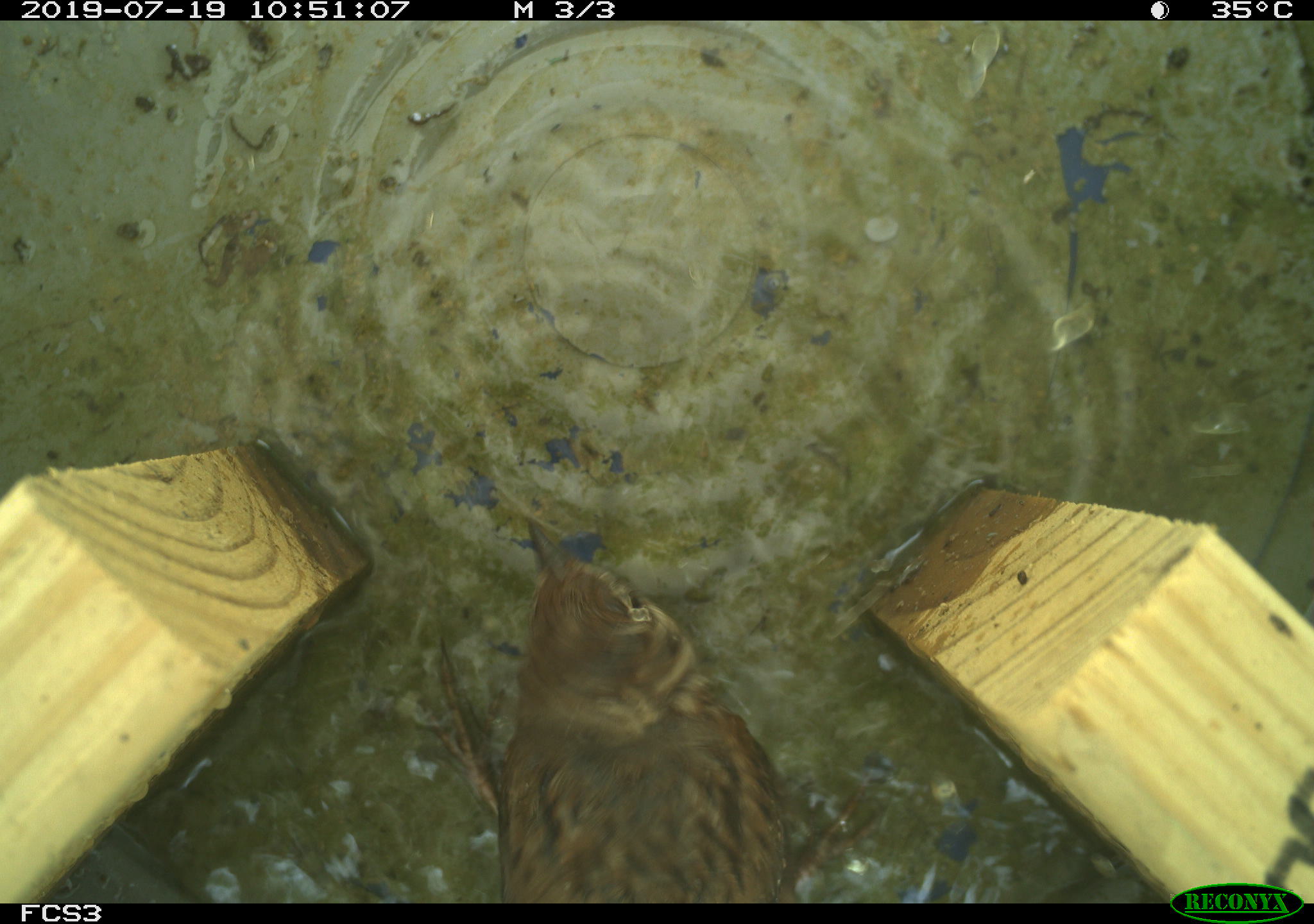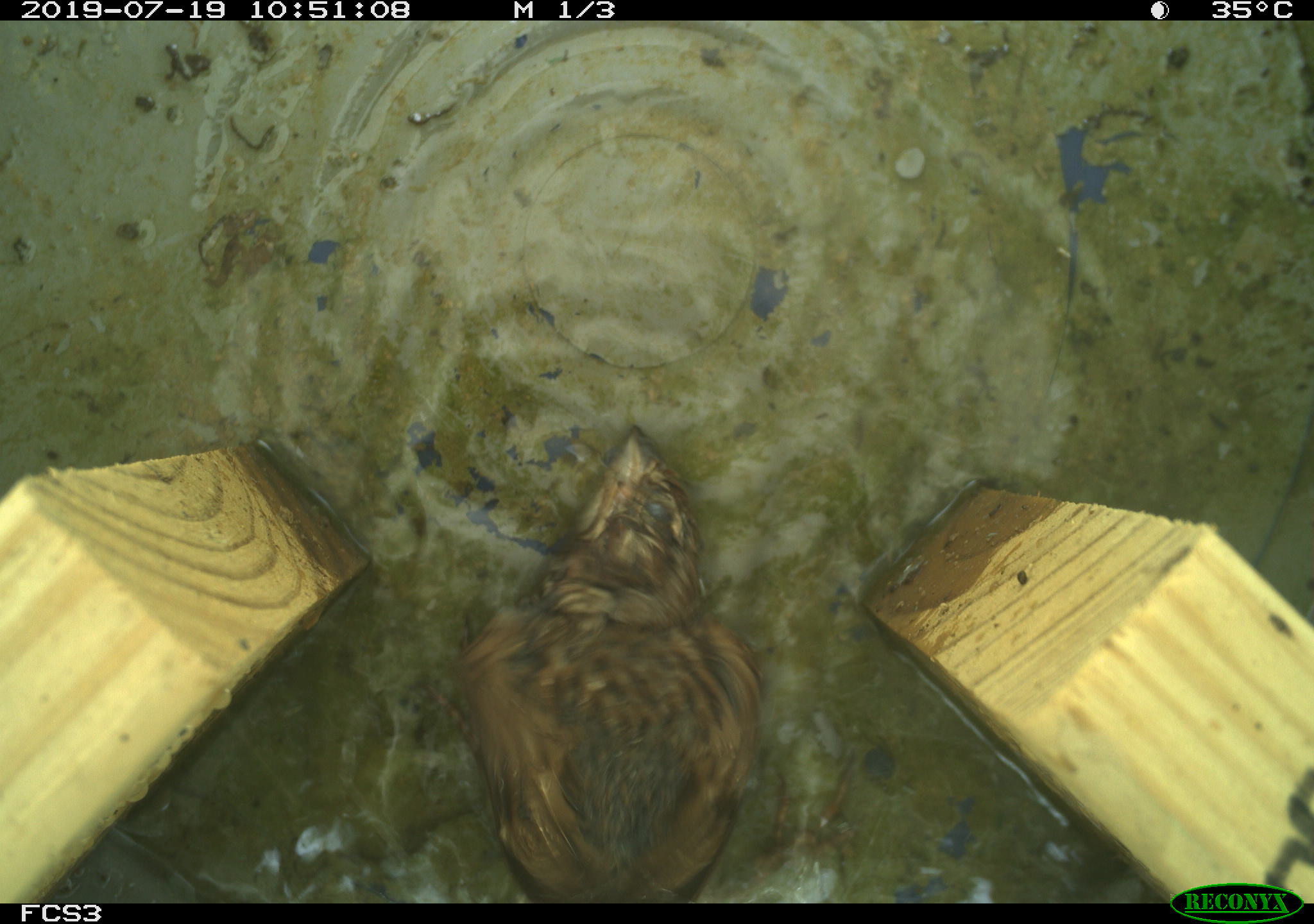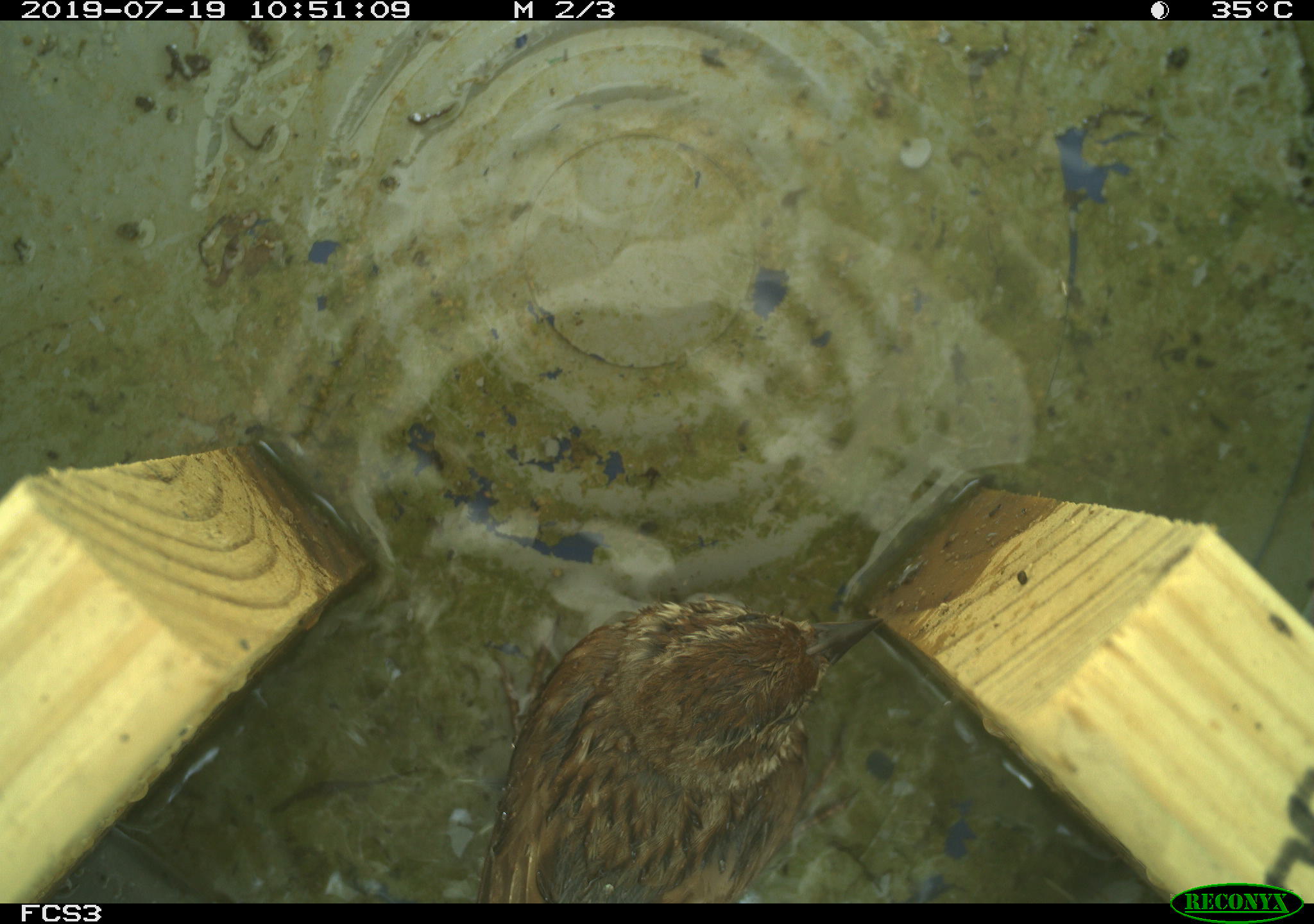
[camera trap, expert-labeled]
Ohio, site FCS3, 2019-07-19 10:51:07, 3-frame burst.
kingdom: Animalia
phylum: Chordata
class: Aves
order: Passeriformes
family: Passerellidae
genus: Melospiza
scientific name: Melospiza melodia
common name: song sparrow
Song sparrow (Melospiza melodia).